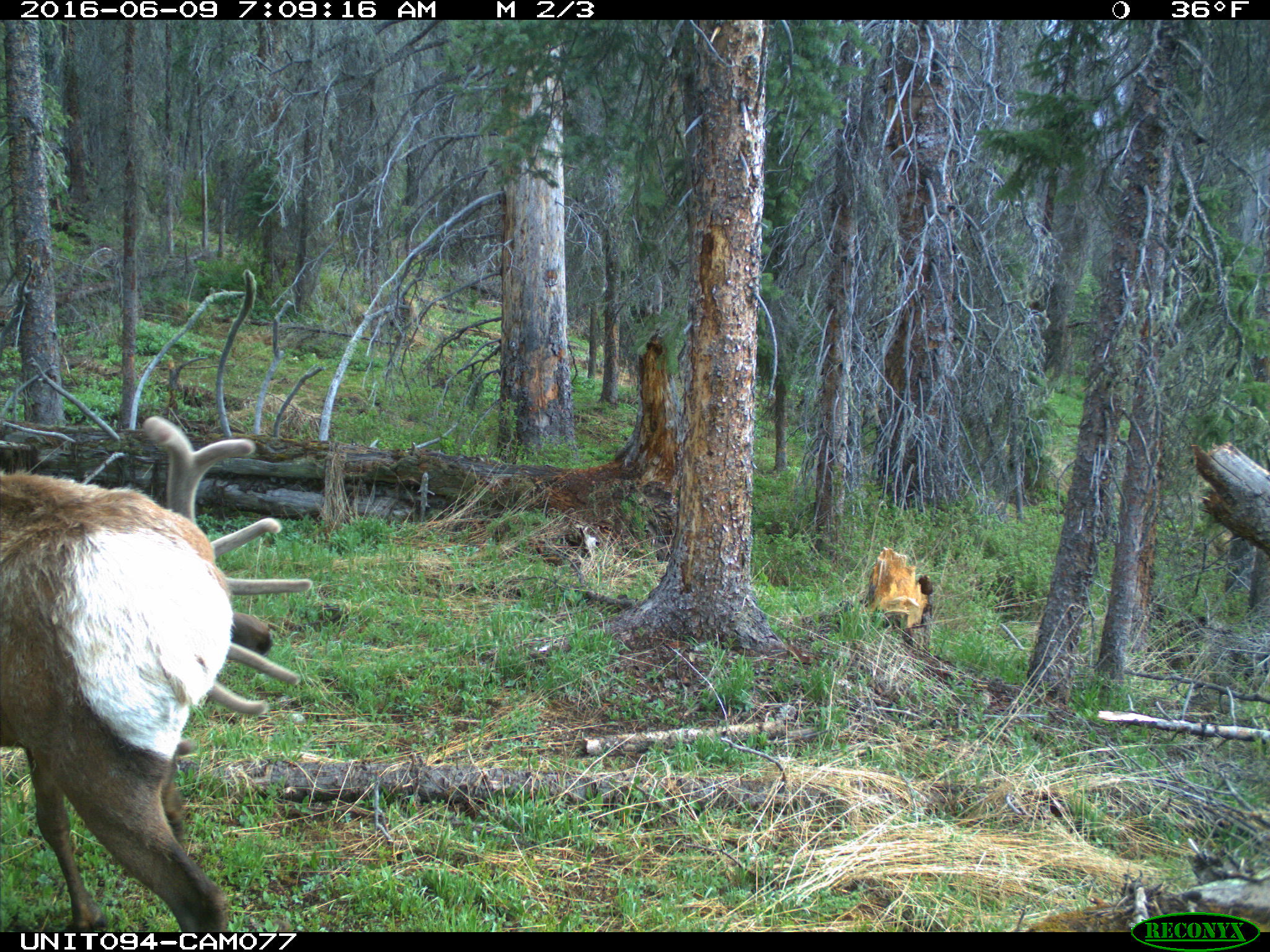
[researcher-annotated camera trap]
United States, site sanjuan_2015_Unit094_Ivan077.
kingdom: Animalia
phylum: Chordata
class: Mammalia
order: Artiodactyla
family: Cervidae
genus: Cervus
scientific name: Cervus elaphus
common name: red deer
Cervus elaphus (red deer).